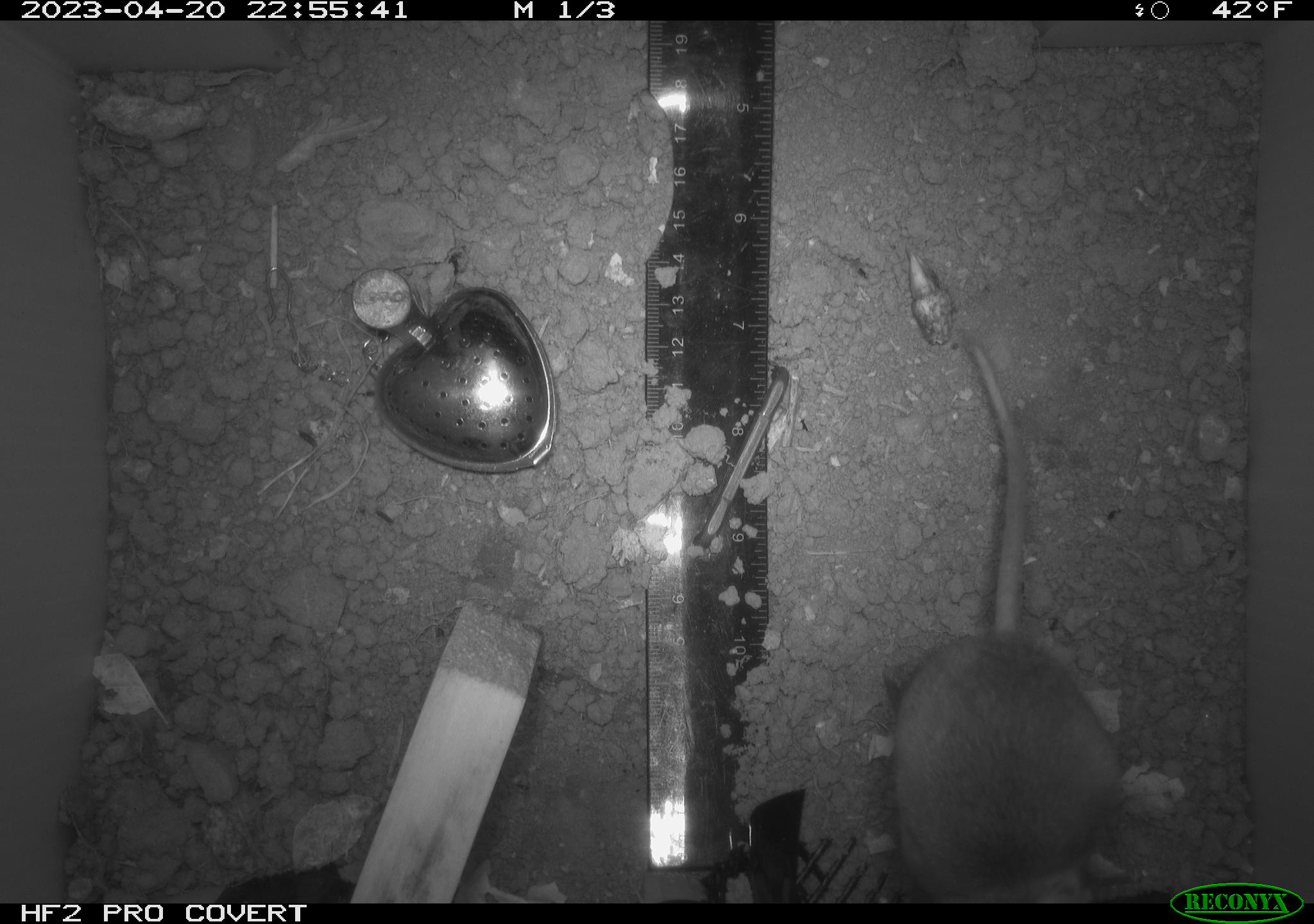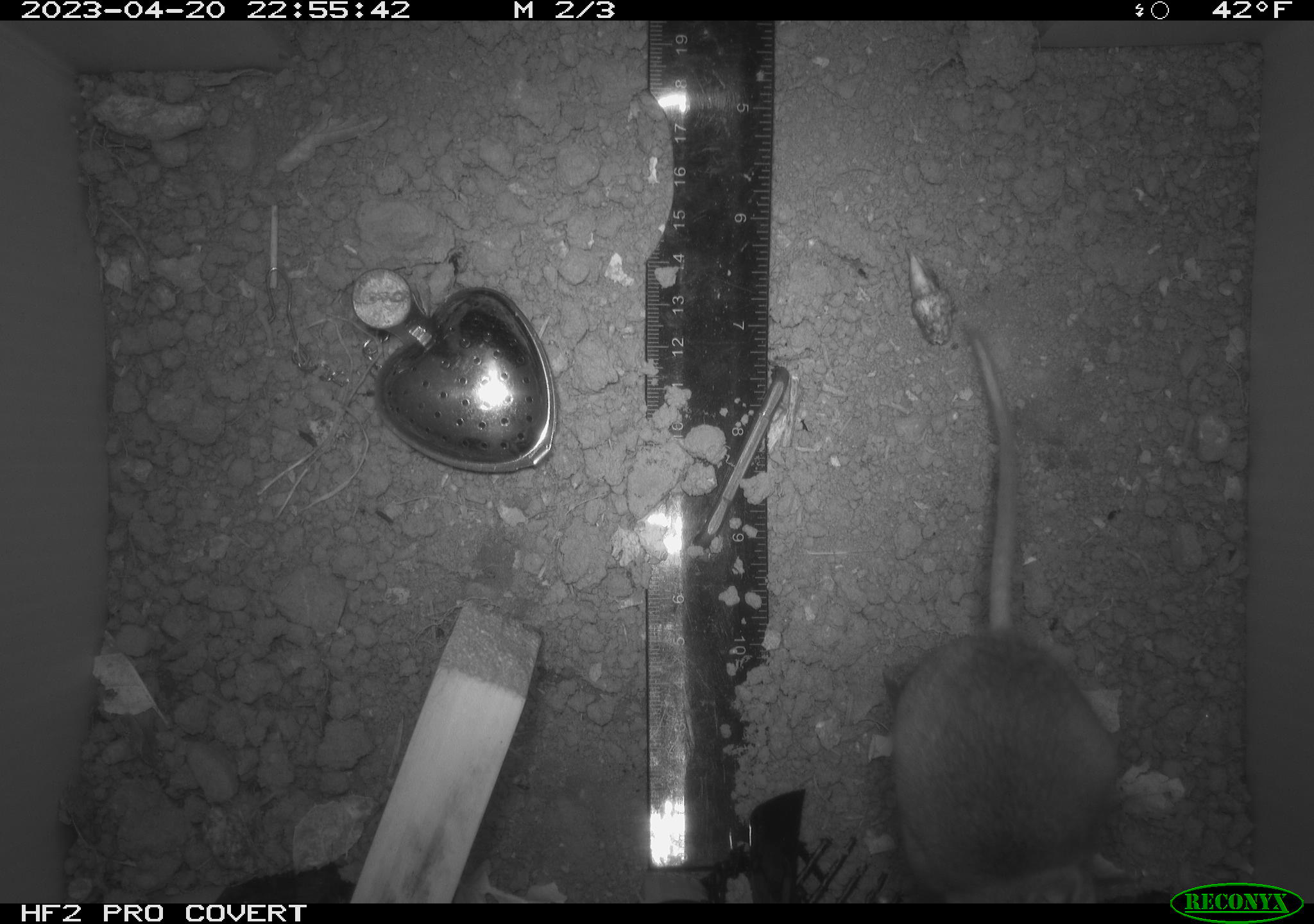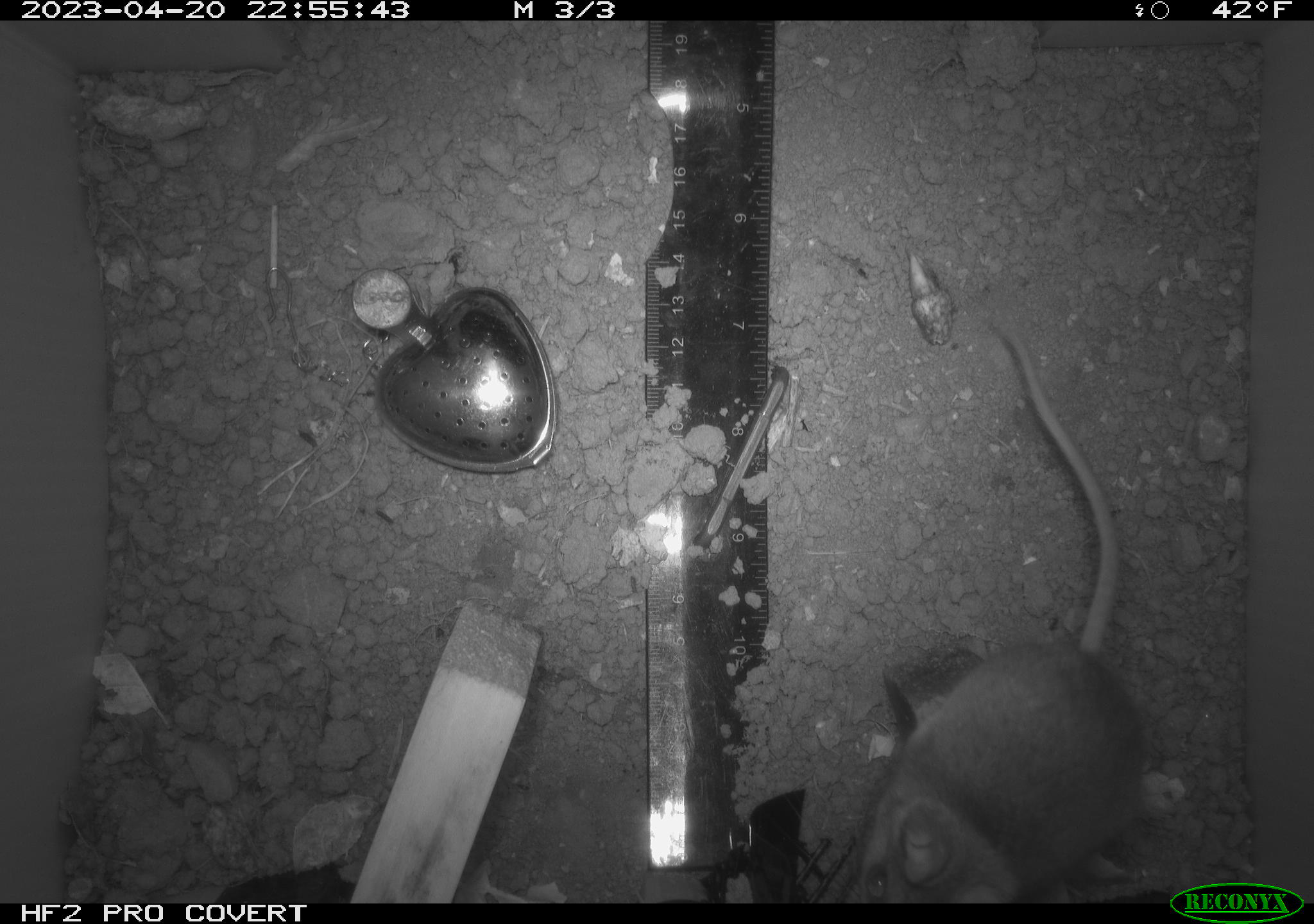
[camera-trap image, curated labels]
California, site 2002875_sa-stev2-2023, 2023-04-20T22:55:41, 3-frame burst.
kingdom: Animalia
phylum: Chordata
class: Mammalia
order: Rodentia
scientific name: Rodentia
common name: mouse species